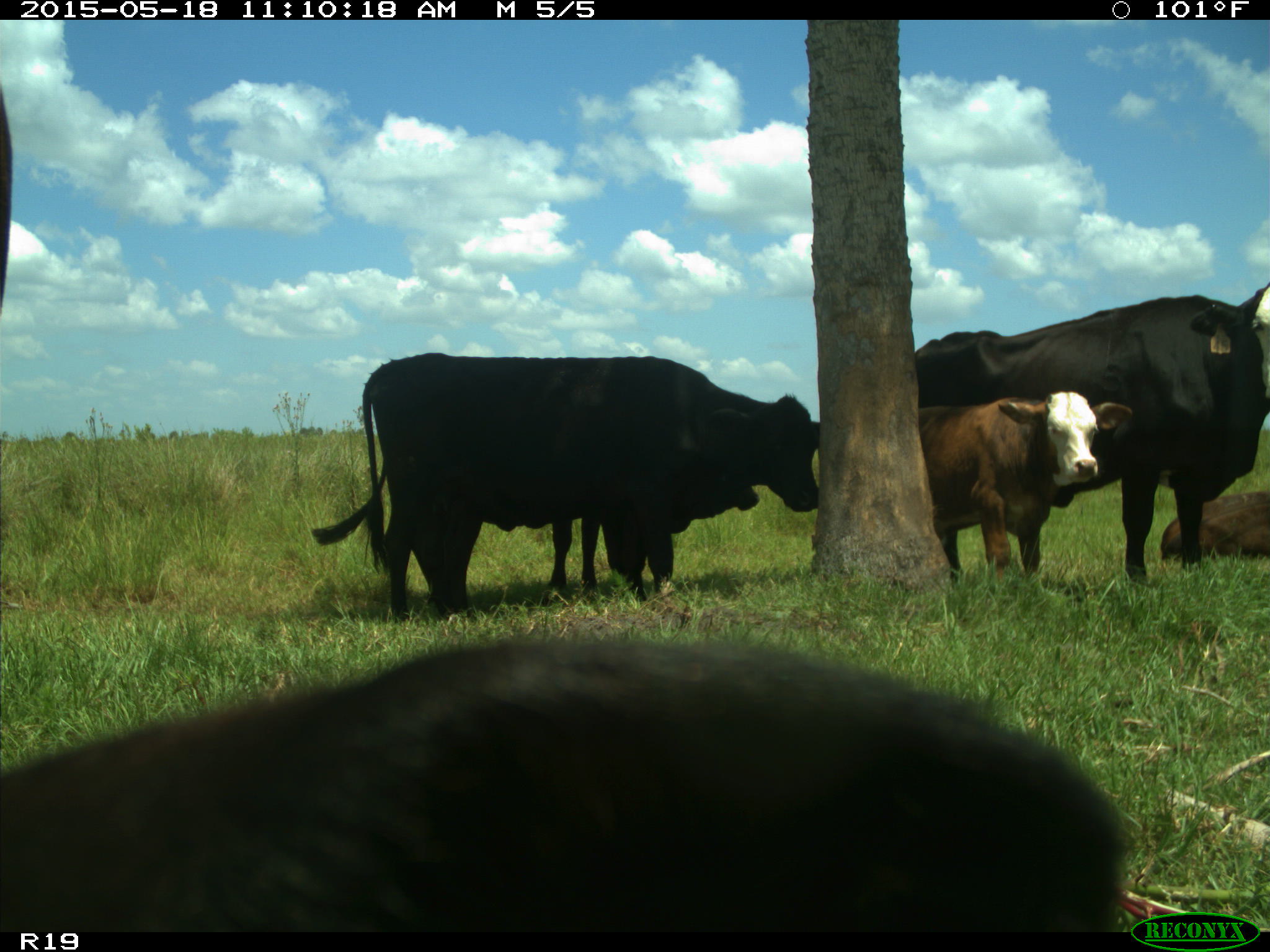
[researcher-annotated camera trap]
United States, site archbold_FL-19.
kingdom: Animalia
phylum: Chordata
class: Mammalia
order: Artiodactyla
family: Bovidae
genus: Bos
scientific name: Bos taurus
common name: domestic cow